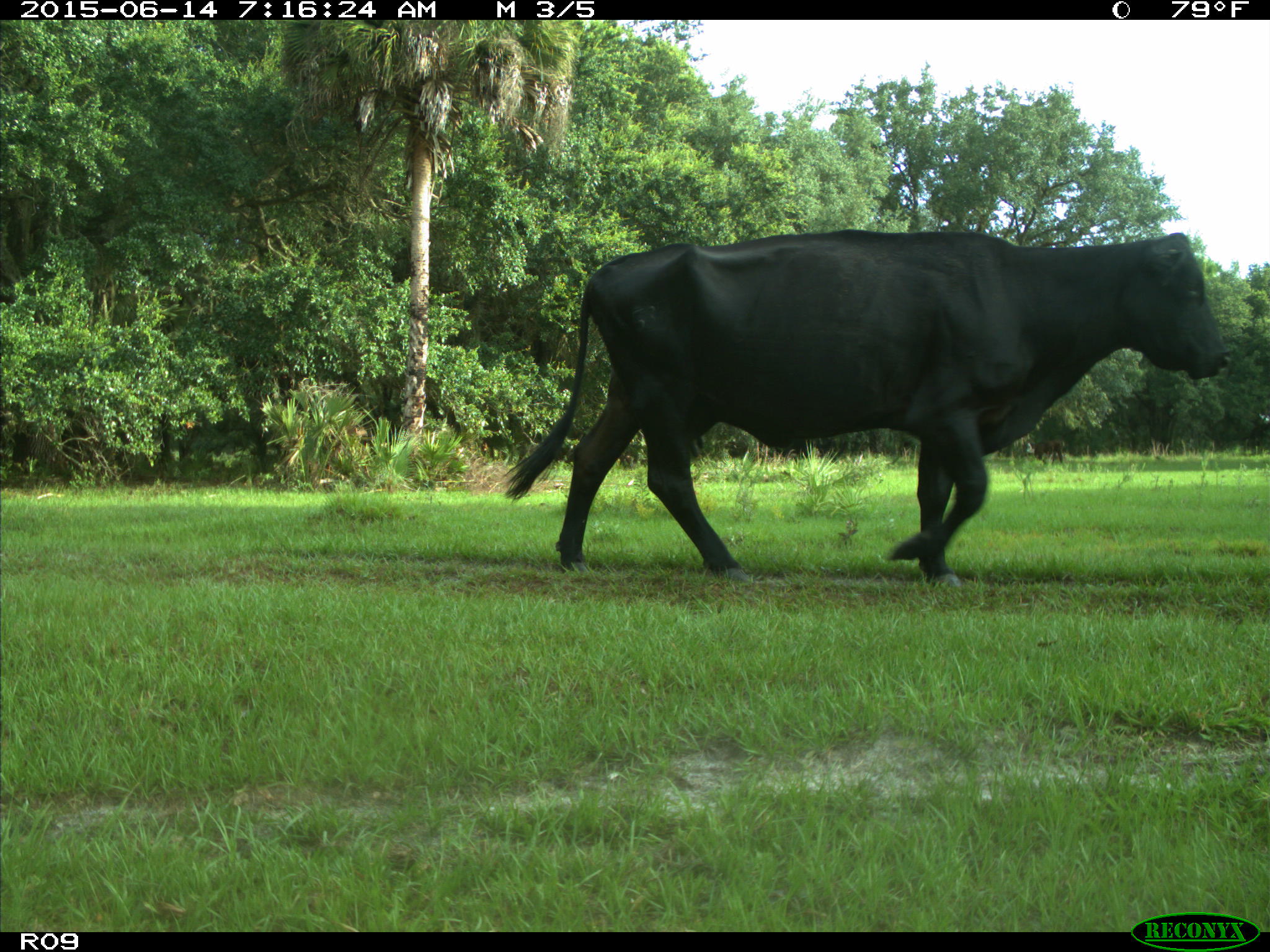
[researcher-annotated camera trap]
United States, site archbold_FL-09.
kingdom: Animalia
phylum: Chordata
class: Mammalia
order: Artiodactyla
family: Bovidae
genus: Bos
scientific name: Bos taurus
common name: domestic cow